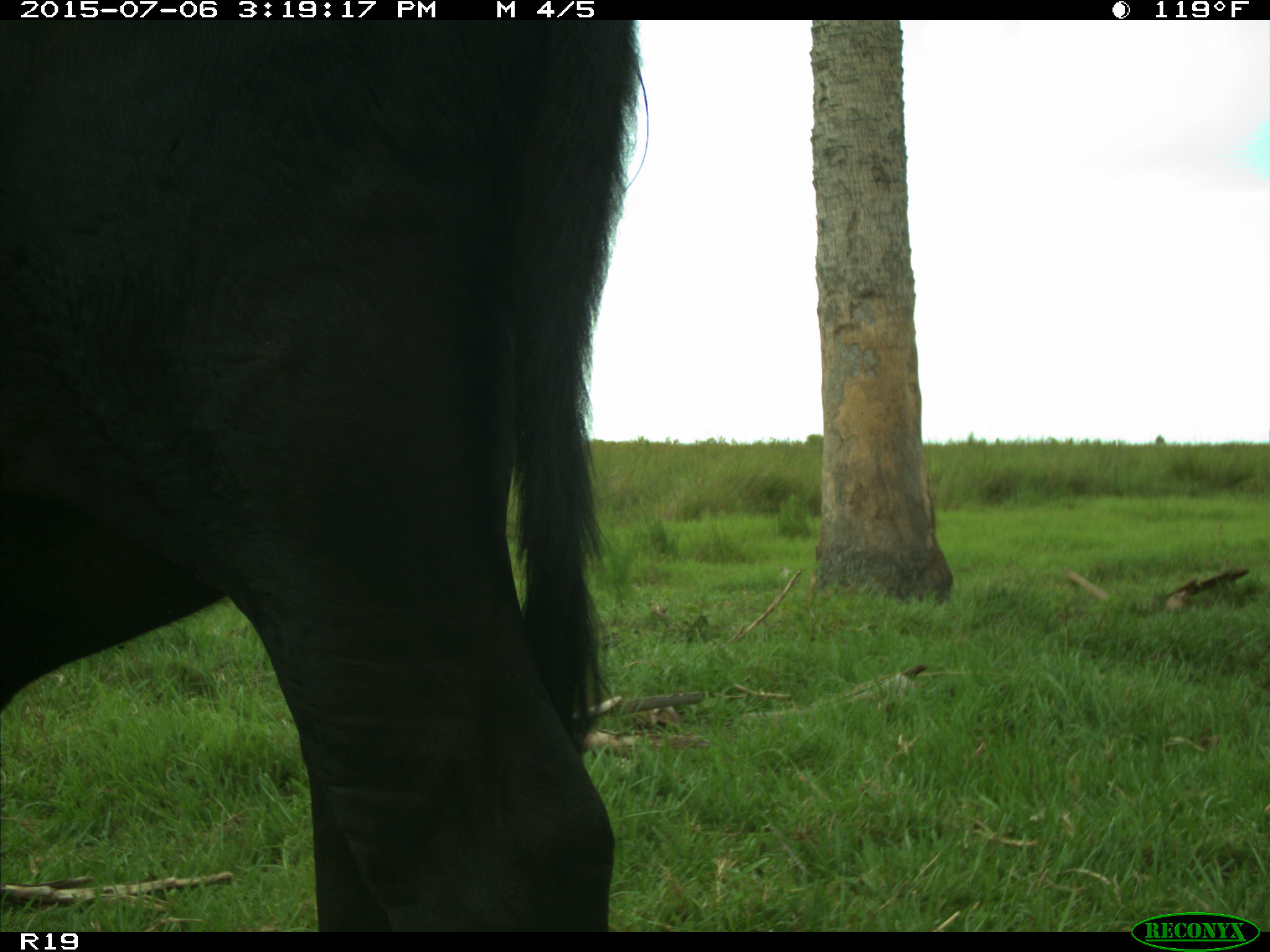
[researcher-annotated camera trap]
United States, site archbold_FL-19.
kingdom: Animalia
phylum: Chordata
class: Mammalia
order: Artiodactyla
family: Bovidae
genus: Bos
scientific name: Bos taurus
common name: domestic cow